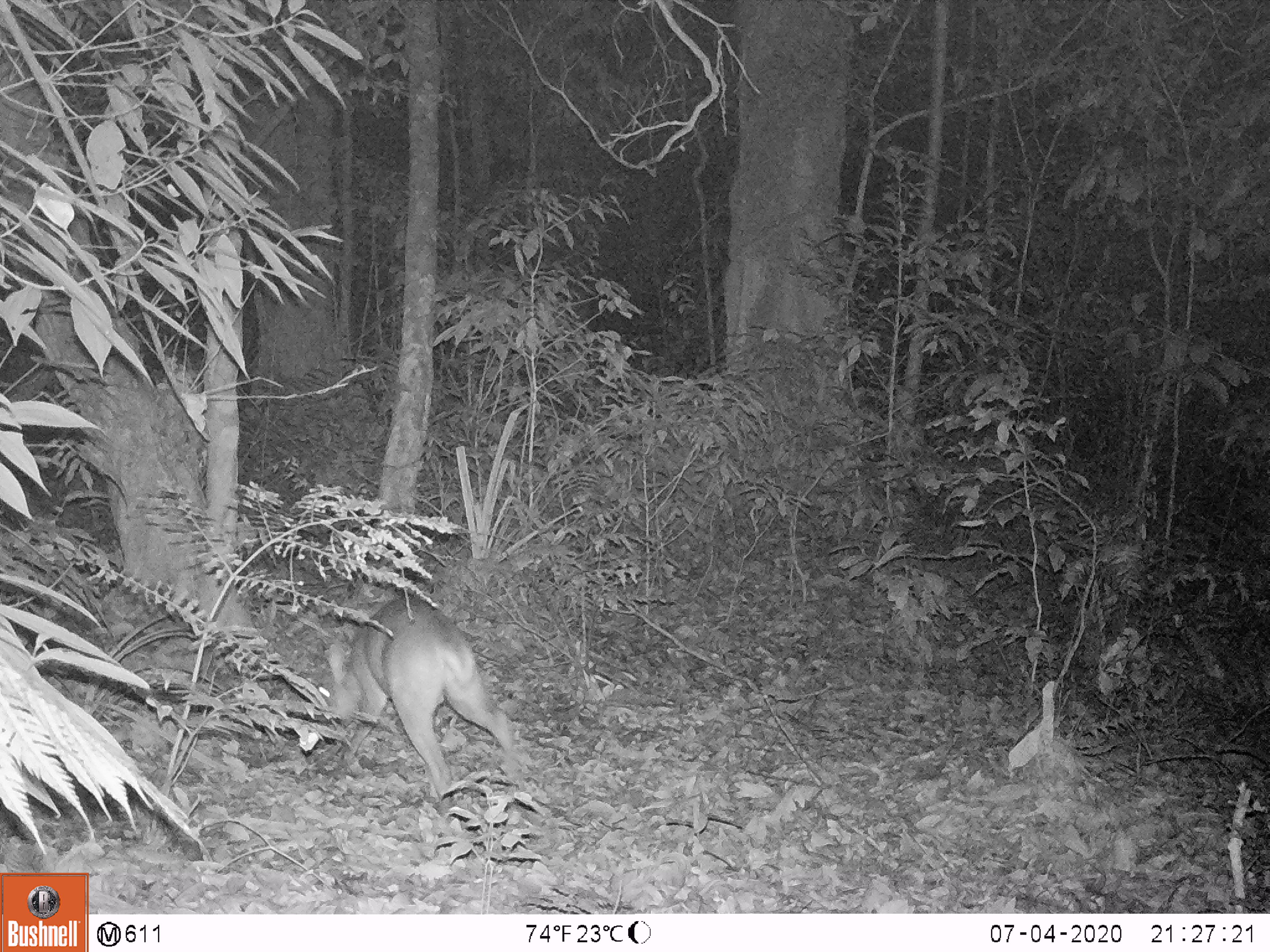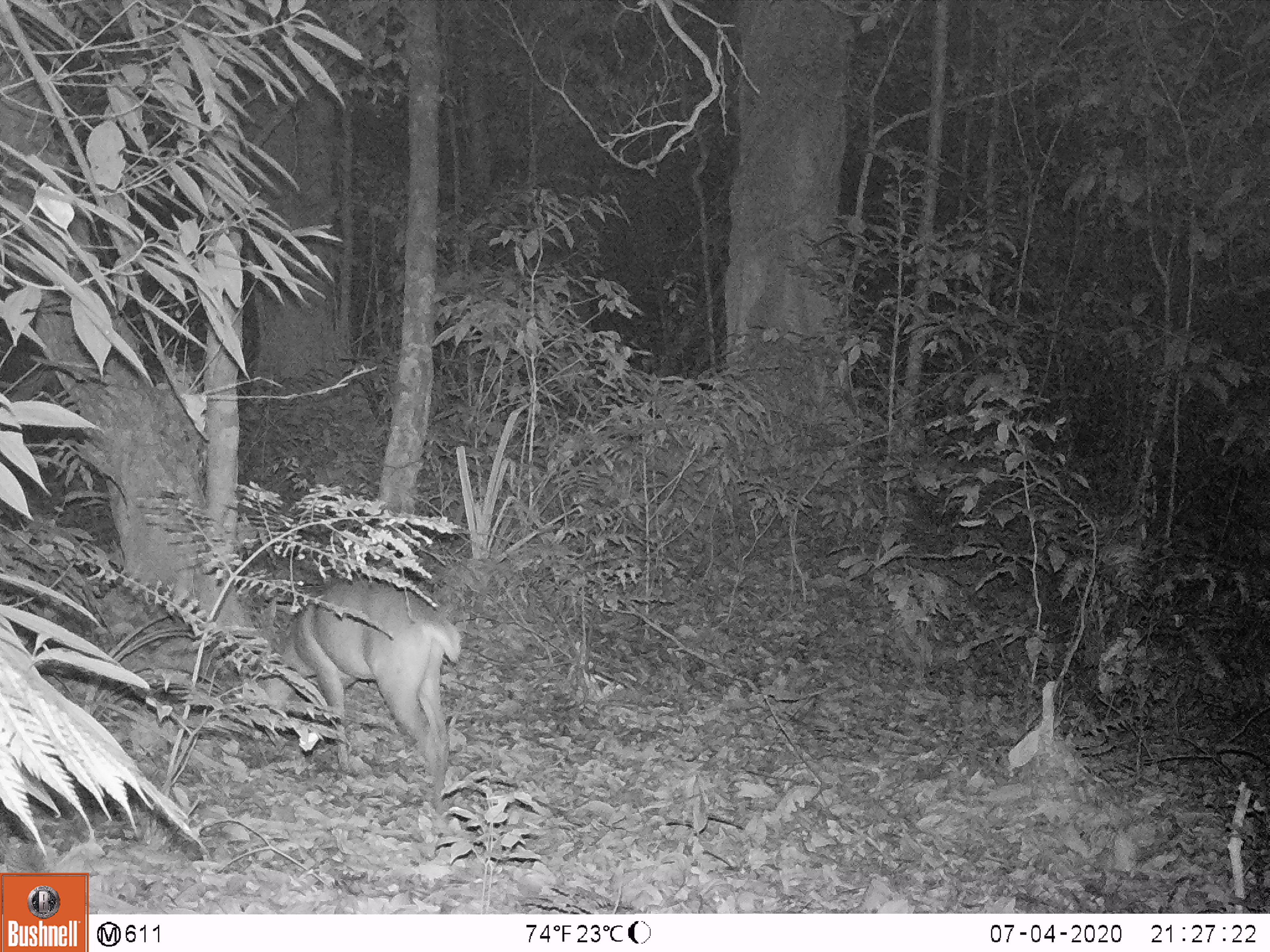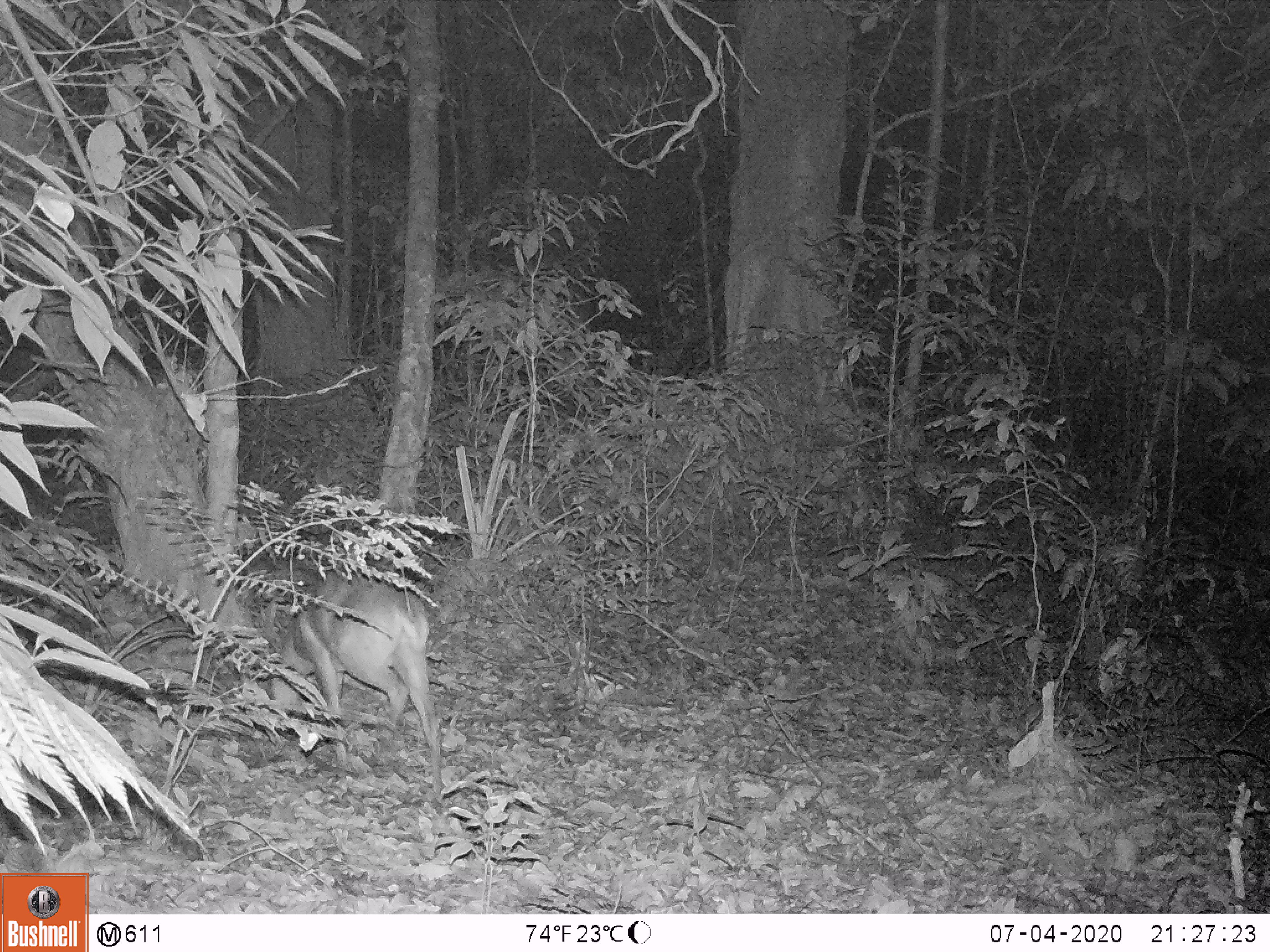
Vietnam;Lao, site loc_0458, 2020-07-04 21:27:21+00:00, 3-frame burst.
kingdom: Animalia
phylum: Chordata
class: Mammalia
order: Artiodactyla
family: Cervidae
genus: Muntiacus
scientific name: Muntiacus vuquangensis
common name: large-antlered muntjac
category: large antlered muntjac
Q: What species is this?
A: Large antlered muntjac (large-antlered muntjac) (Muntiacus vuquangensis).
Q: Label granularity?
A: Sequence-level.